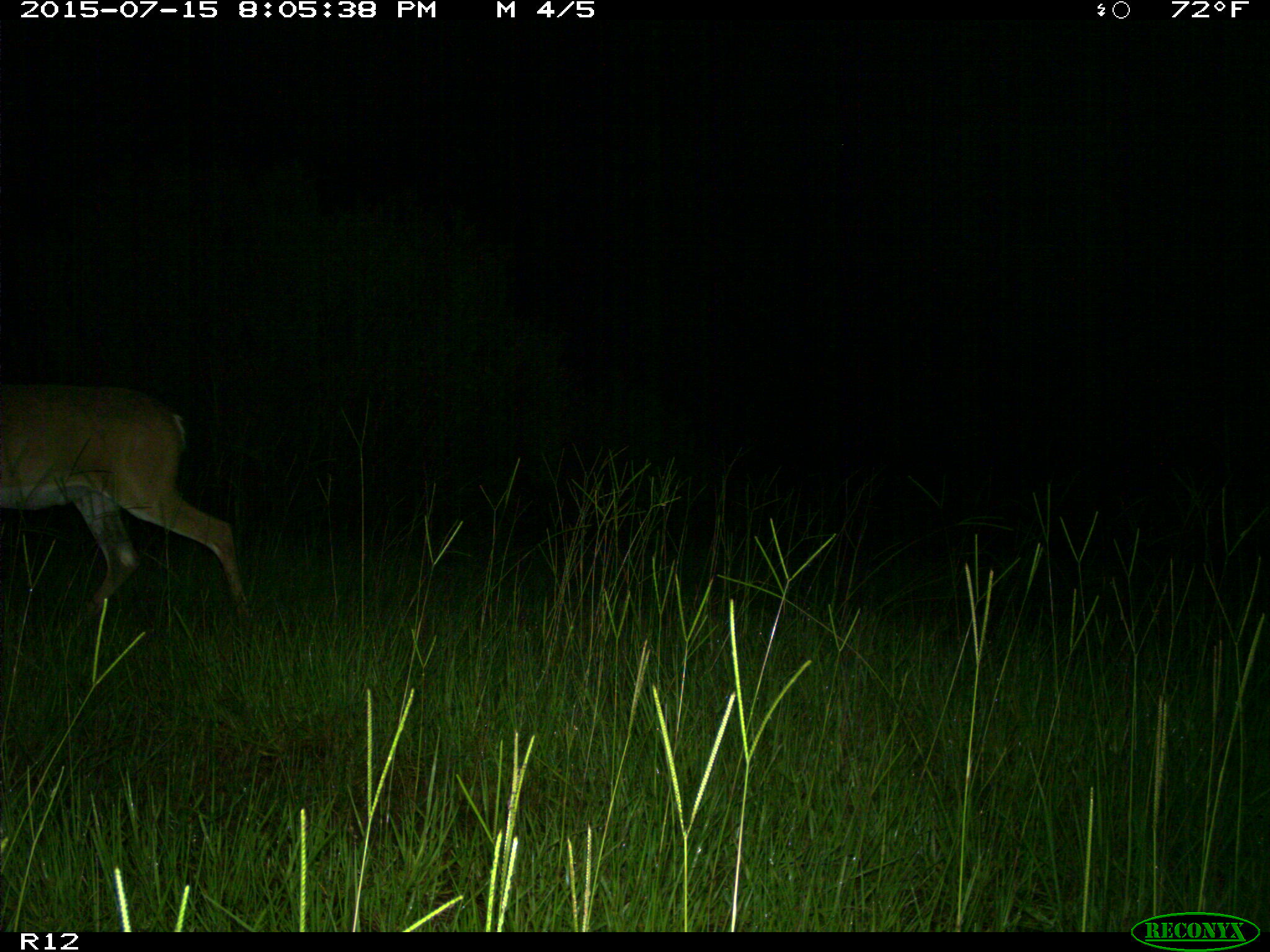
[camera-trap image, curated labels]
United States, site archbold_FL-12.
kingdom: Animalia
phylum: Chordata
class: Mammalia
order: Artiodactyla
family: Cervidae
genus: Odocoileus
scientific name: Odocoileus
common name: deer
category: unidentified deer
Unidentified deer (deer) (Odocoileus).